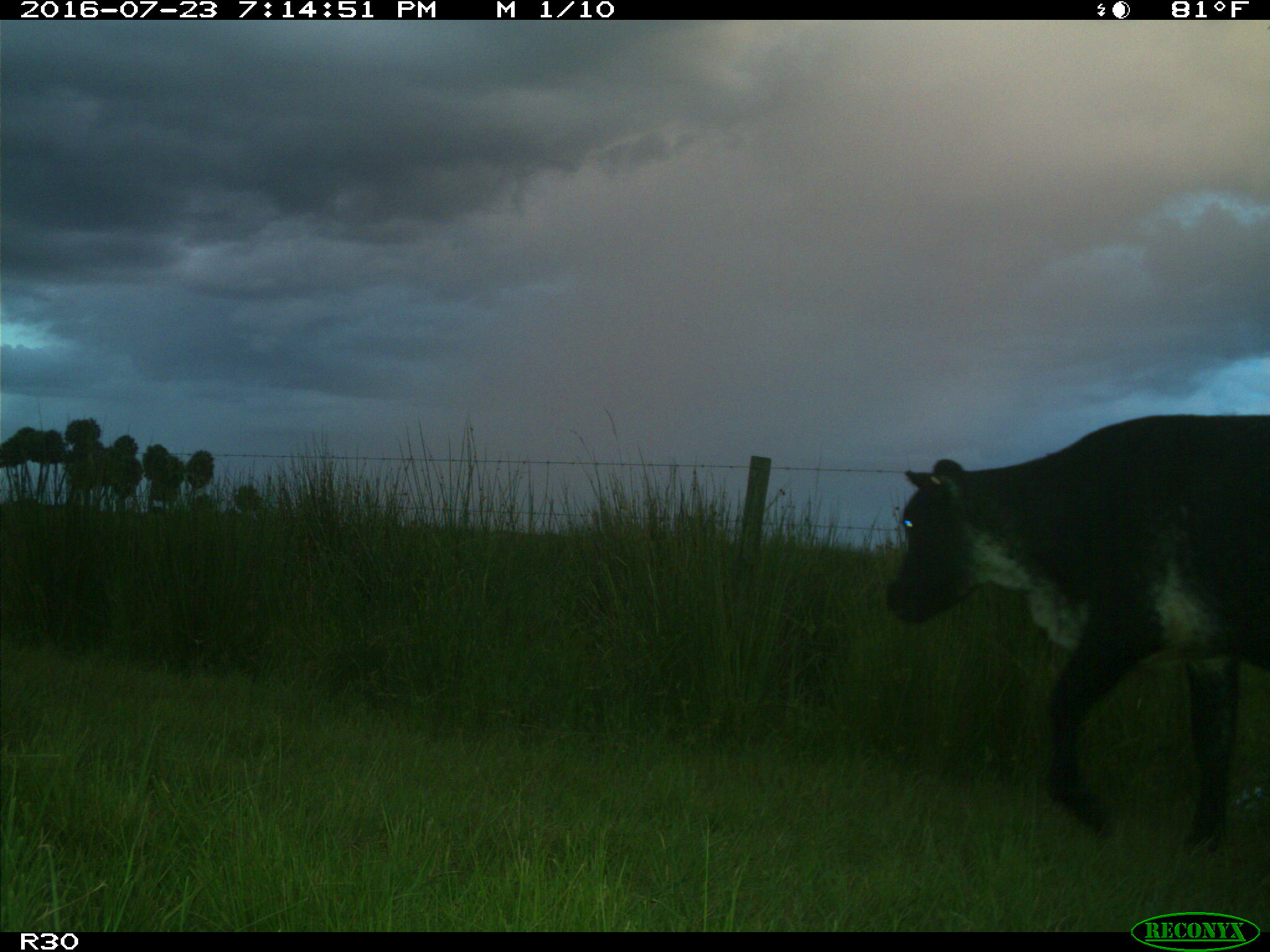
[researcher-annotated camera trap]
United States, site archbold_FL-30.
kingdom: Animalia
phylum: Chordata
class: Mammalia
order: Artiodactyla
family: Bovidae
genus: Bos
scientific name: Bos taurus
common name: domestic cow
Bos taurus (domestic cow).